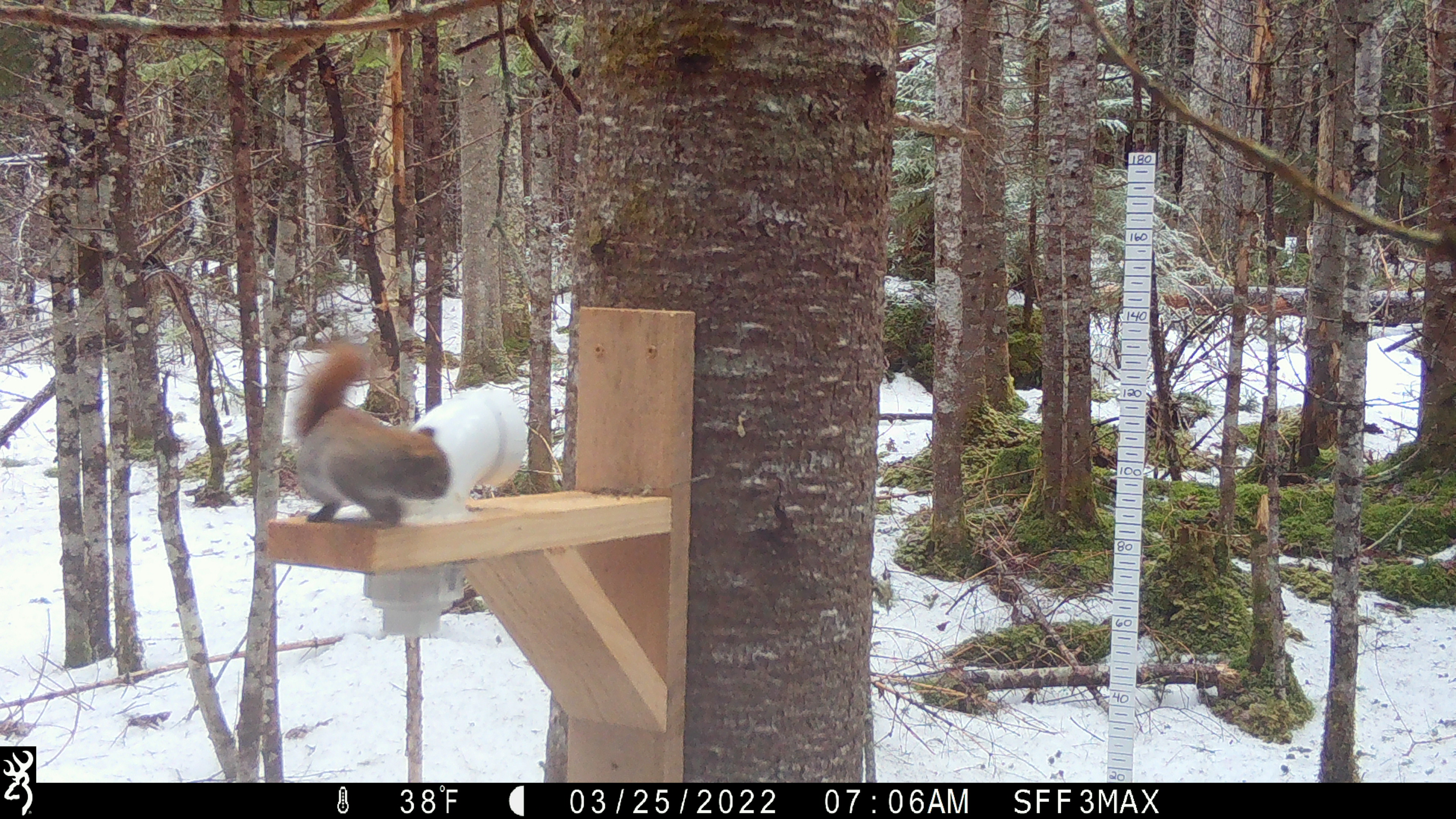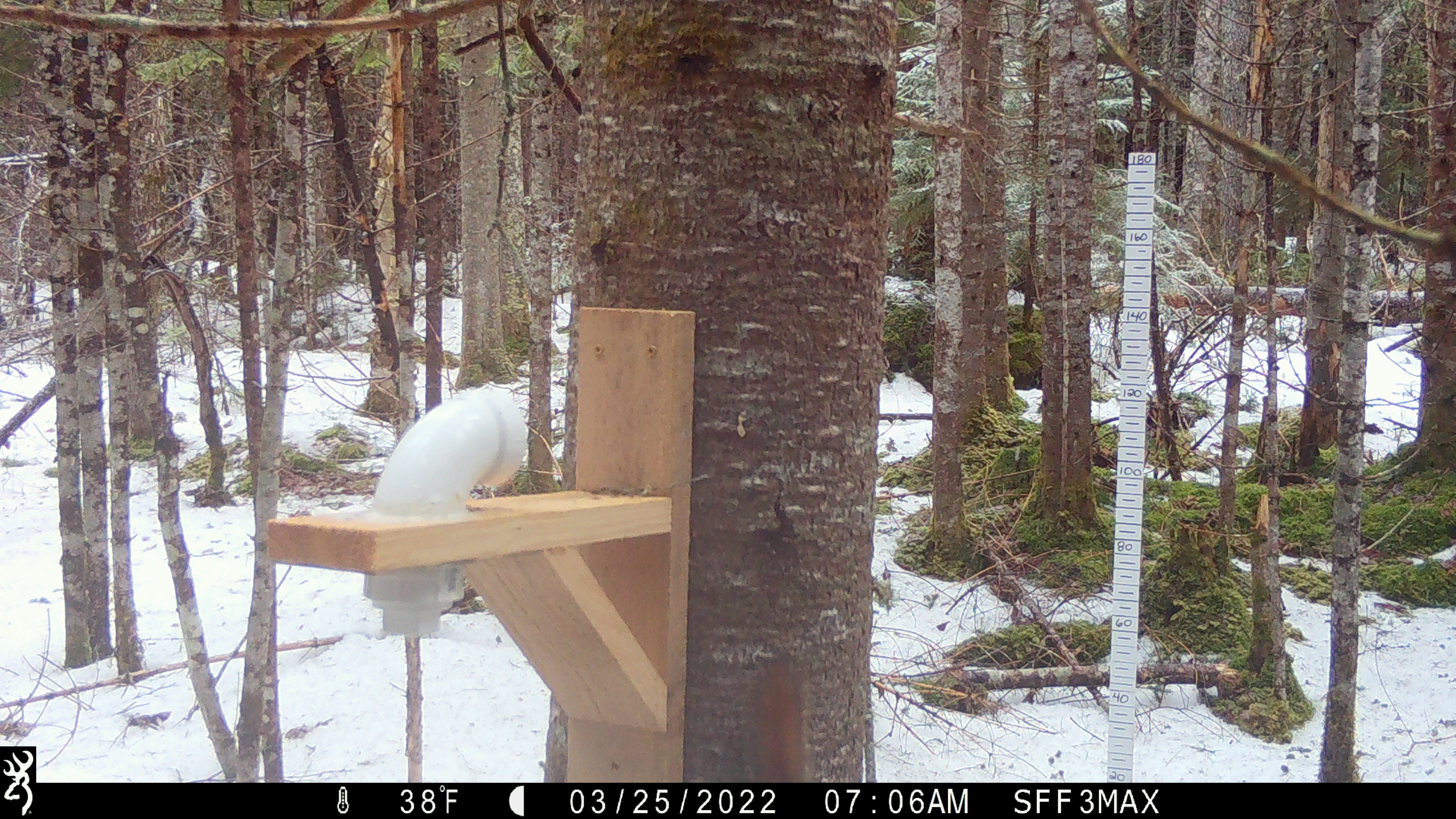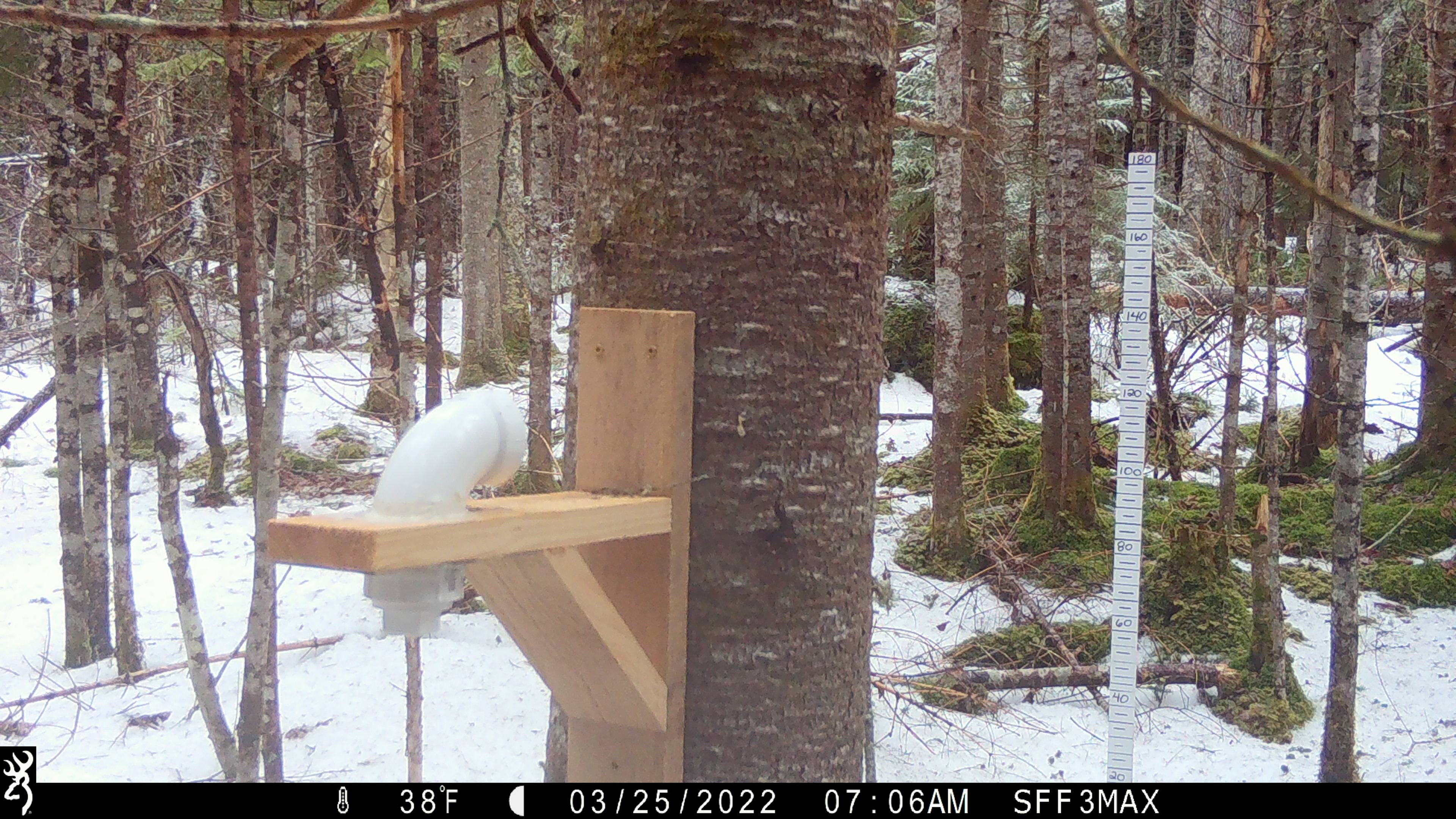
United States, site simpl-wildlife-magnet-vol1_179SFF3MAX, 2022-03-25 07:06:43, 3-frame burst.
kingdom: Animalia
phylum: Chordata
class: Mammalia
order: Rodentia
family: Sciuridae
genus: Tamiasciurus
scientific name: Tamiasciurus hudsonicus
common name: red squirrel